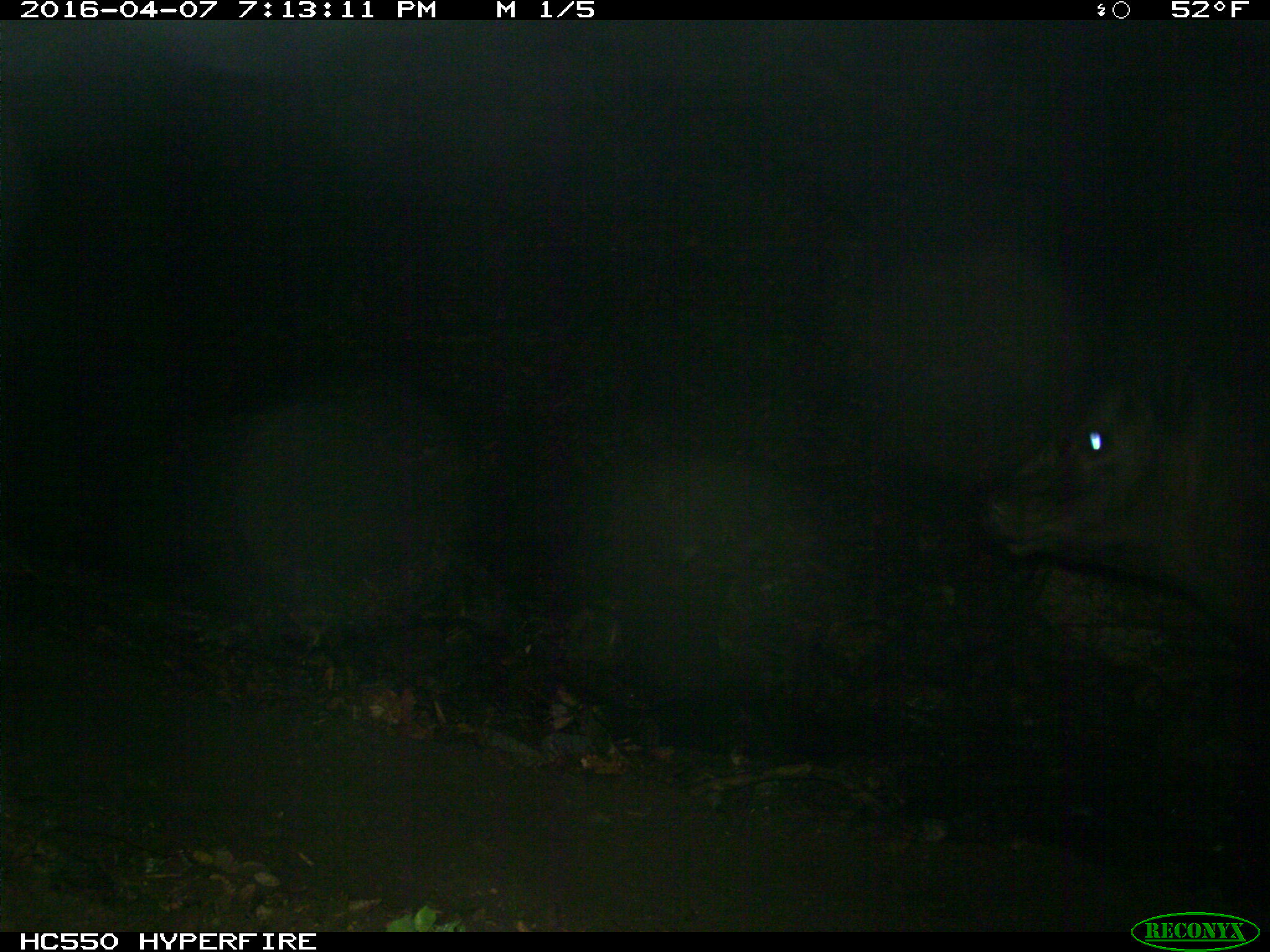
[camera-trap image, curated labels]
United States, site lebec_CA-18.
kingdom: Animalia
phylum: Chordata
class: Mammalia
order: Artiodactyla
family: Bovidae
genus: Bos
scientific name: Bos taurus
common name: domestic cow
Bos taurus (domestic cow).